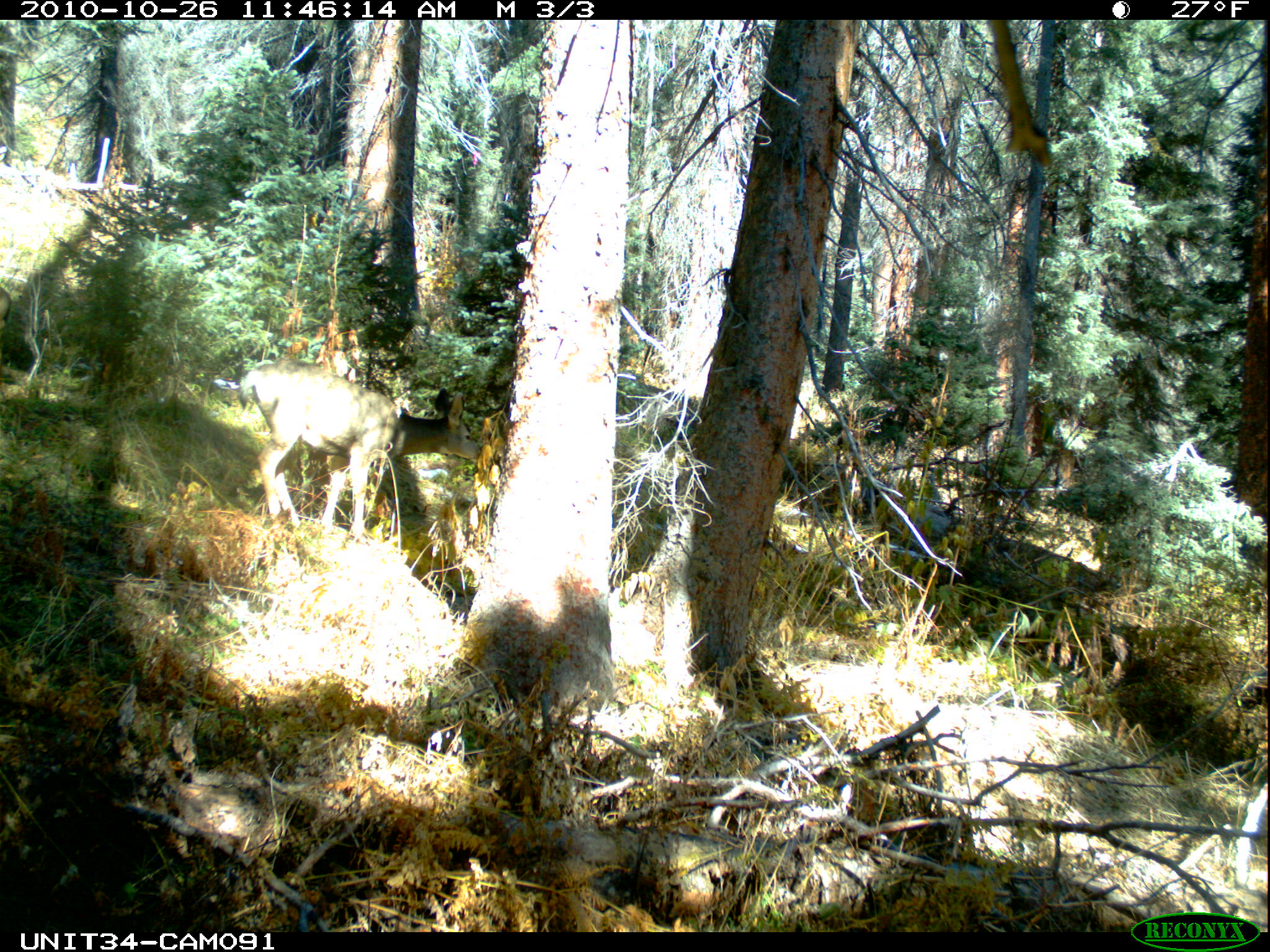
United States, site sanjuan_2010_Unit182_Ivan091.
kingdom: Animalia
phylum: Chordata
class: Mammalia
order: Artiodactyla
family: Cervidae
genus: Odocoileus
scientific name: Odocoileus hemionus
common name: mule deer